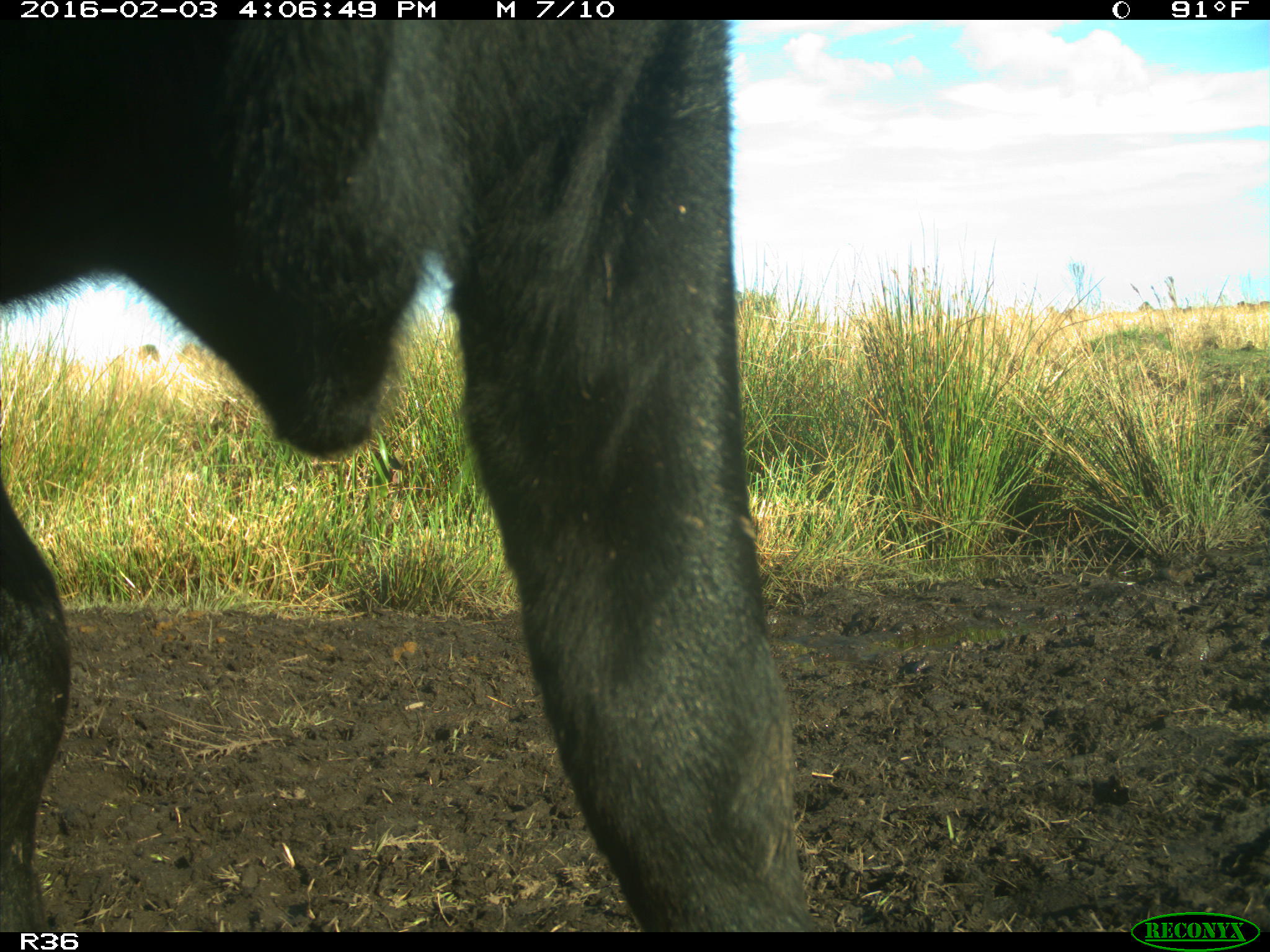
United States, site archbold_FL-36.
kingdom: Animalia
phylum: Chordata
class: Mammalia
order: Artiodactyla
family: Bovidae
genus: Bos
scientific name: Bos taurus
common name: domestic cow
Bos taurus (domestic cow).